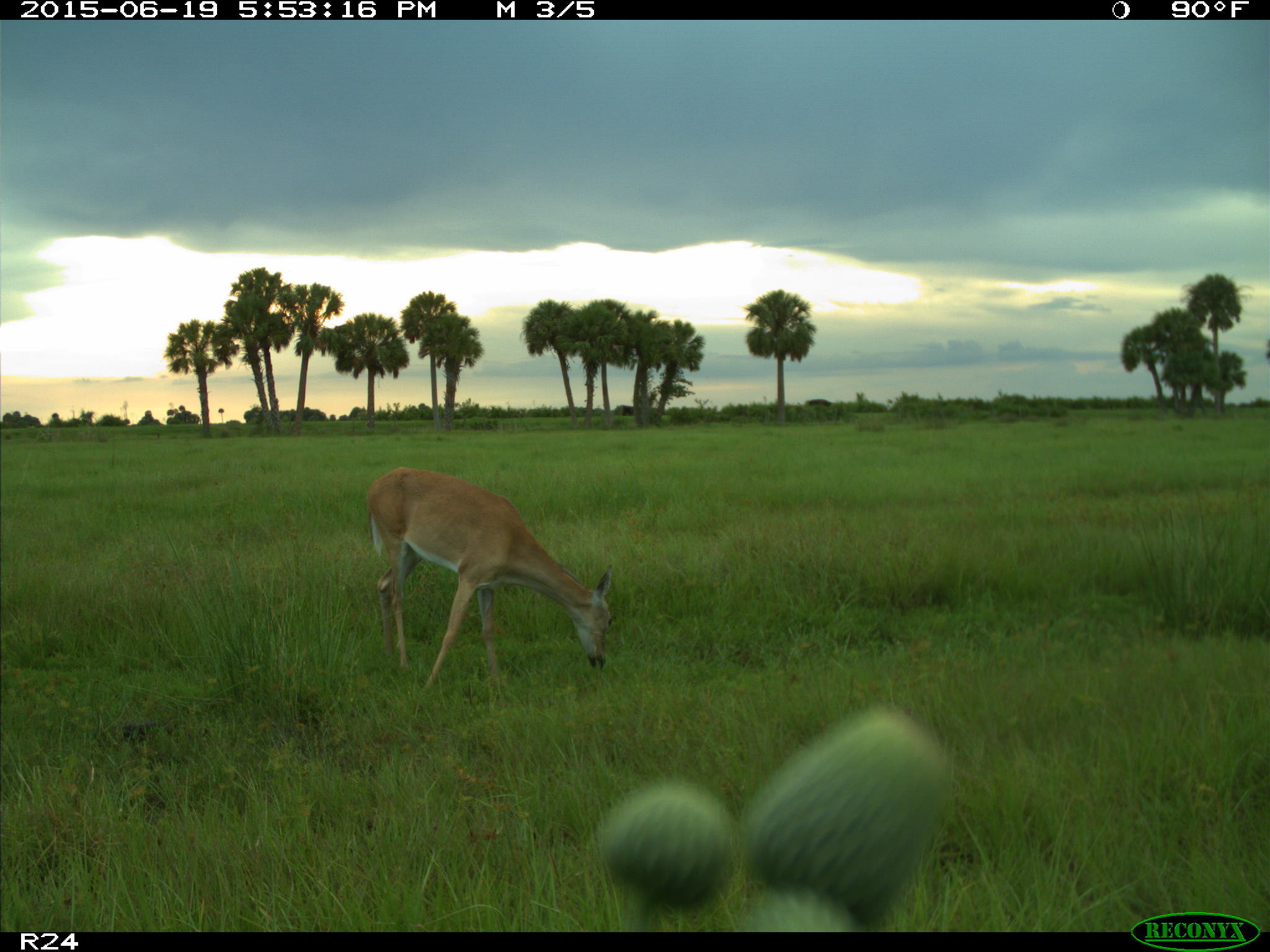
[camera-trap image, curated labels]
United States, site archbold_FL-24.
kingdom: Animalia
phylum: Chordata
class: Mammalia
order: Artiodactyla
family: Bovidae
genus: Bos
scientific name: Bos taurus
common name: domestic cow